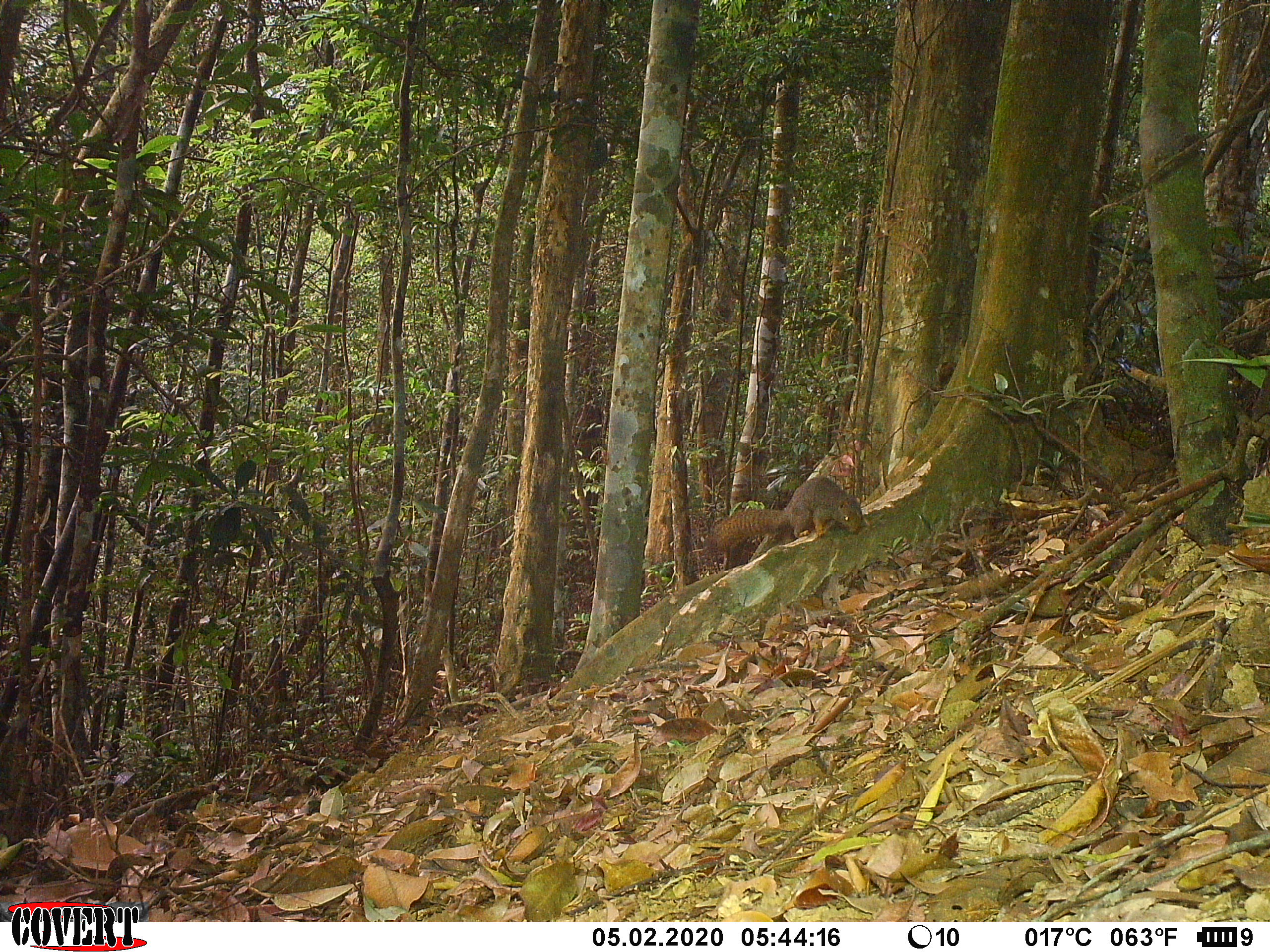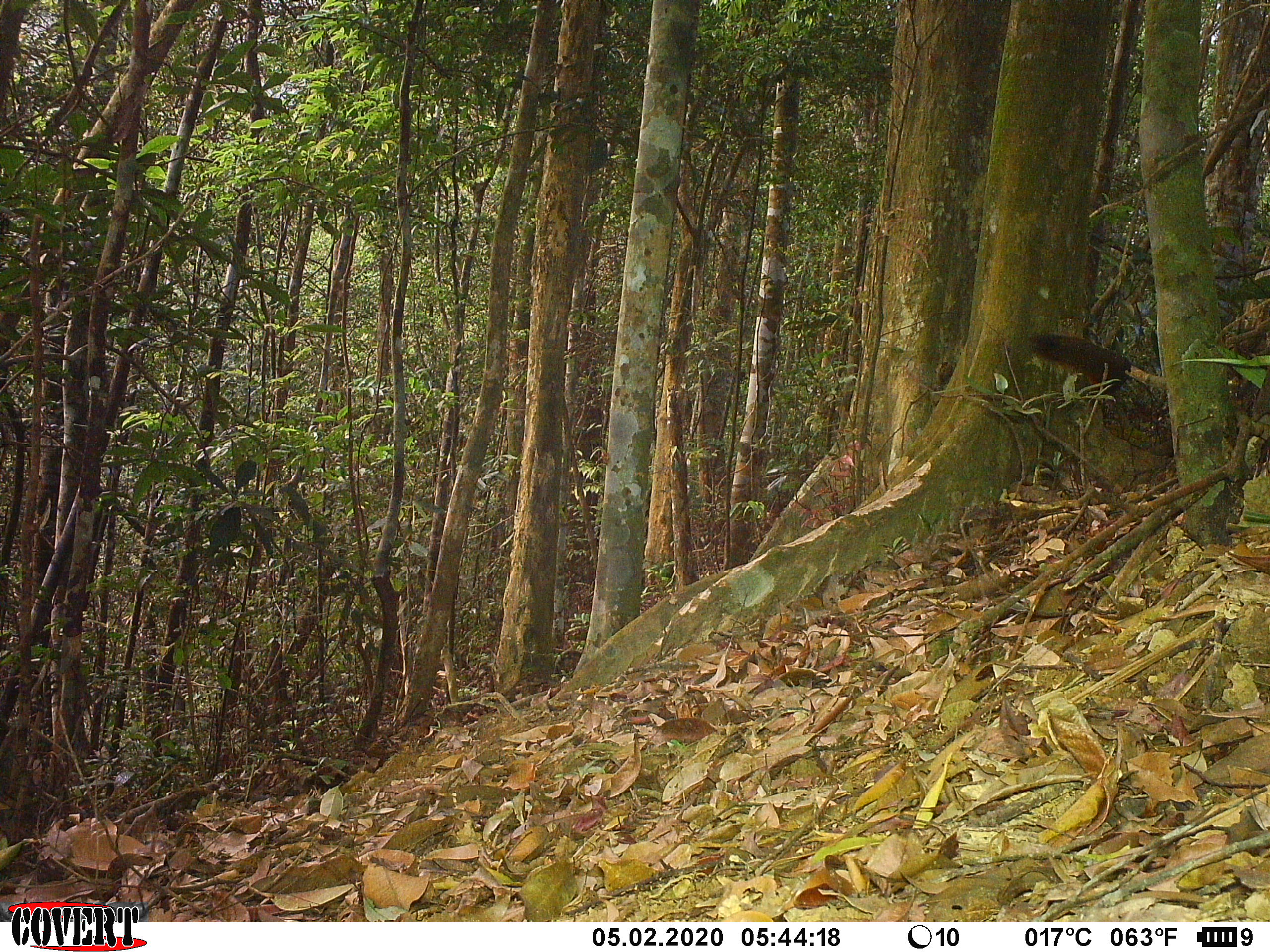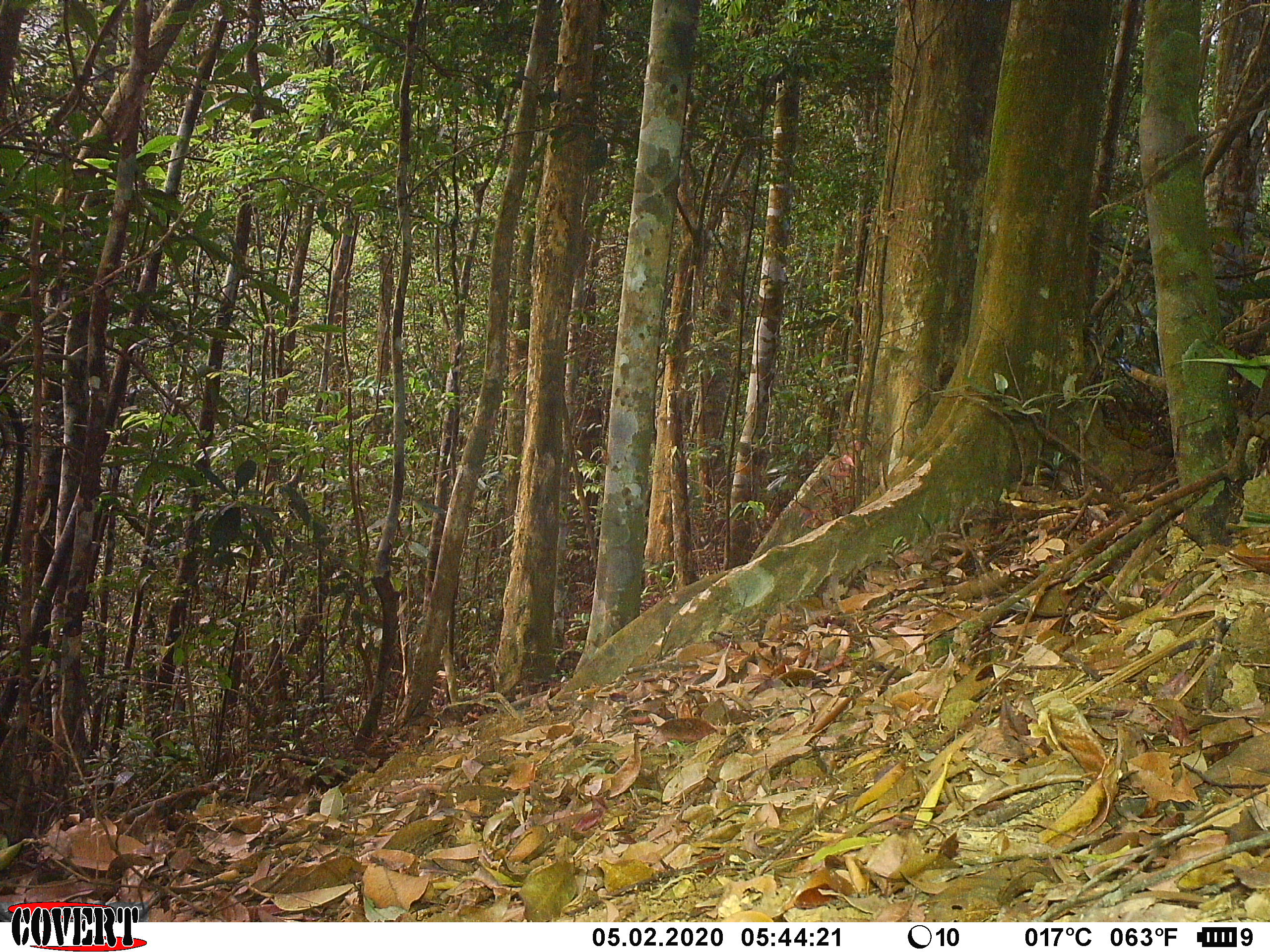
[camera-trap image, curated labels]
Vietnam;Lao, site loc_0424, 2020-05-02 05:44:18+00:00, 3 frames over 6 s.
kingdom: Animalia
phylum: Chordata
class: Mammalia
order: Rodentia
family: Sciuridae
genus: Callosciurus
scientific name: Callosciurus erythraeus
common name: pallas's squirrel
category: pallass squirrel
Pallass squirrel (pallas's squirrel) (Callosciurus erythraeus). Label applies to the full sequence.